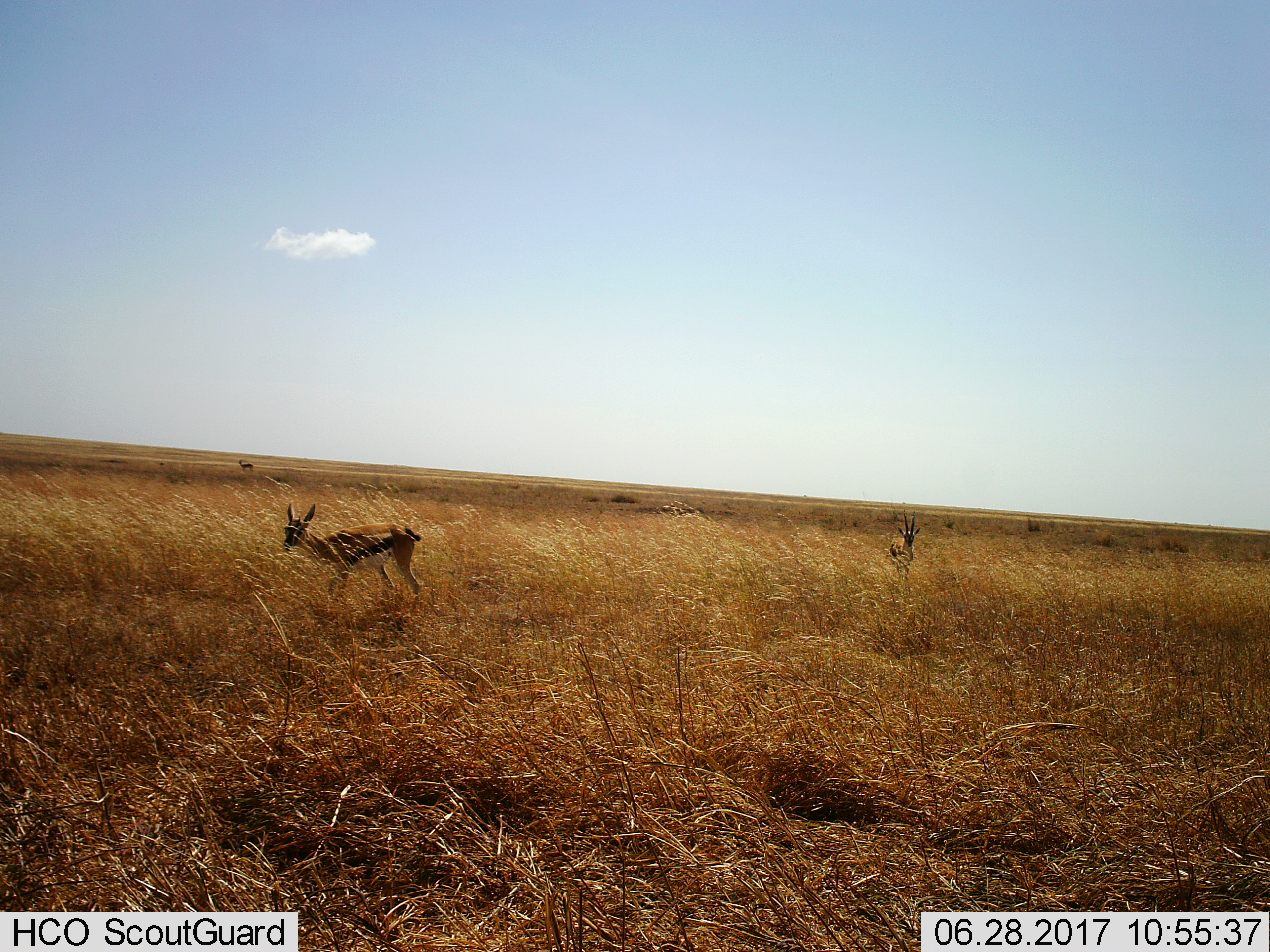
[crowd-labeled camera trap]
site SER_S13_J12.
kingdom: Animalia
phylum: Chordata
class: Mammalia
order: Artiodactyla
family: Bovidae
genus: Eudorcas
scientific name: Eudorcas thomsonii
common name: thomson's gazelle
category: gazellethomsons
Gazellethomsons (thomson's gazelle) (Eudorcas thomsonii), count 3. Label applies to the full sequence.